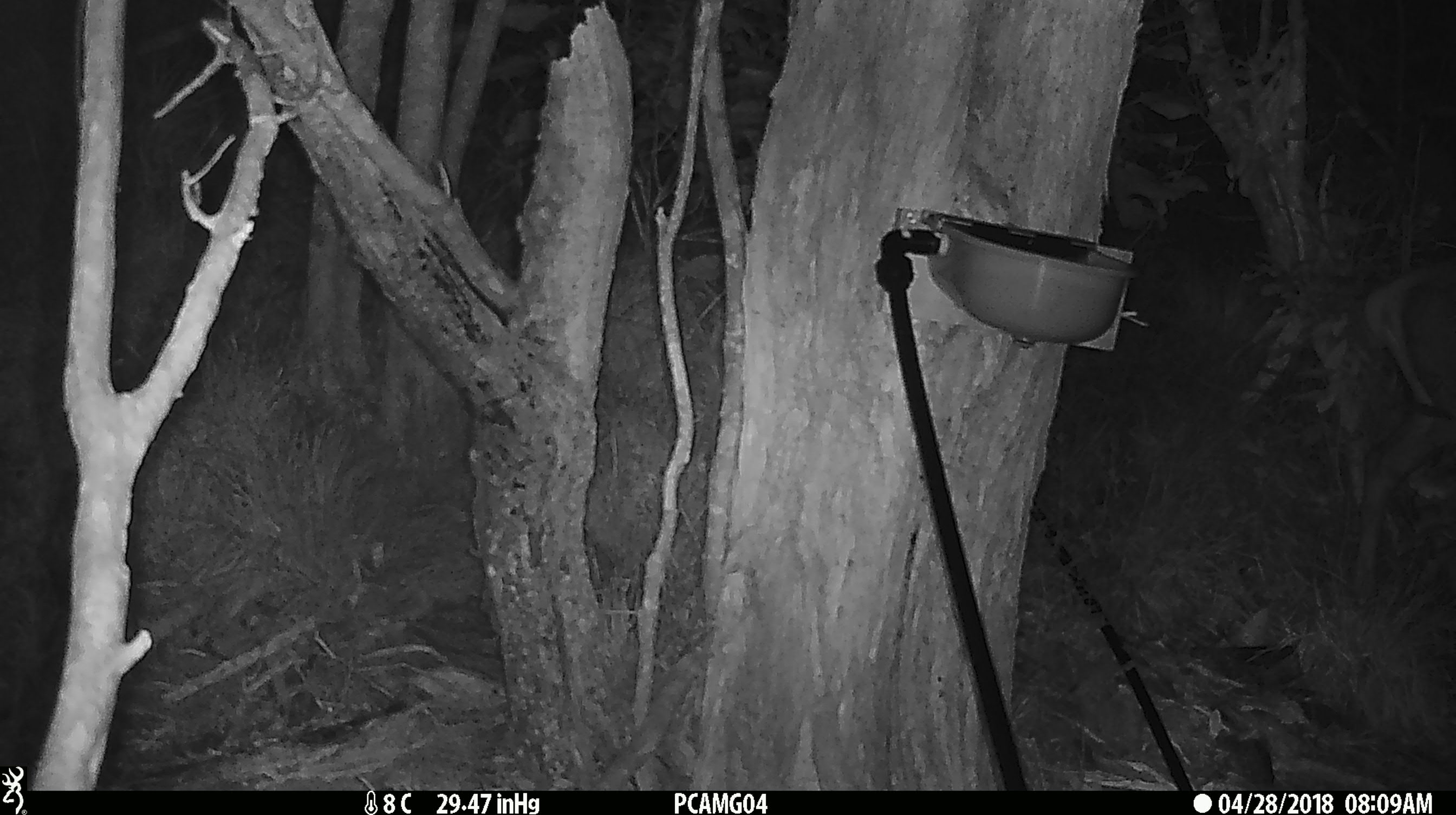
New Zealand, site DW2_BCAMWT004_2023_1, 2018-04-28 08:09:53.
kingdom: Animalia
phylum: Chordata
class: Mammalia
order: Artiodactyla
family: Cervidae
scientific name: Cervidae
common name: deer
Deer (Cervidae).